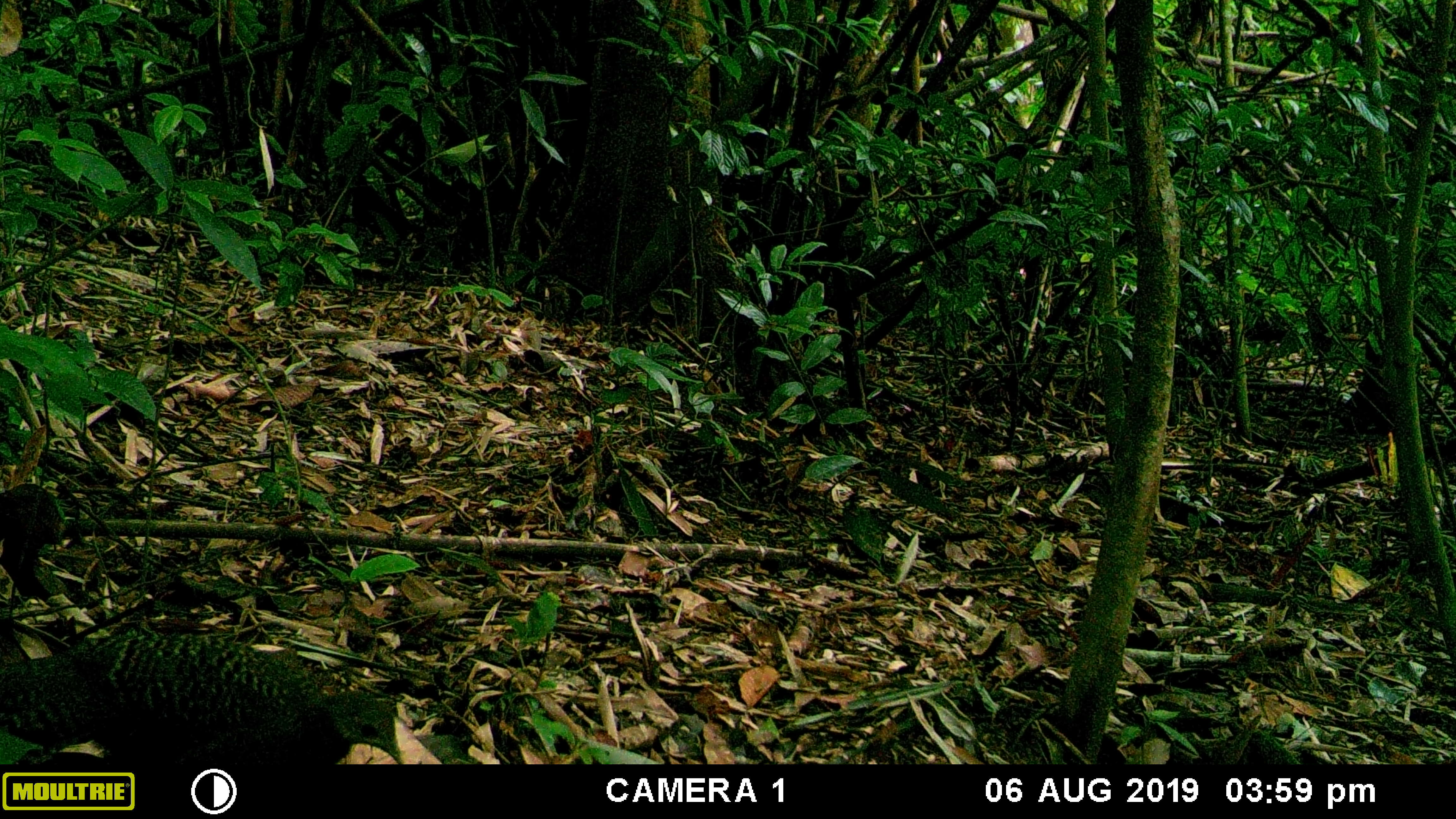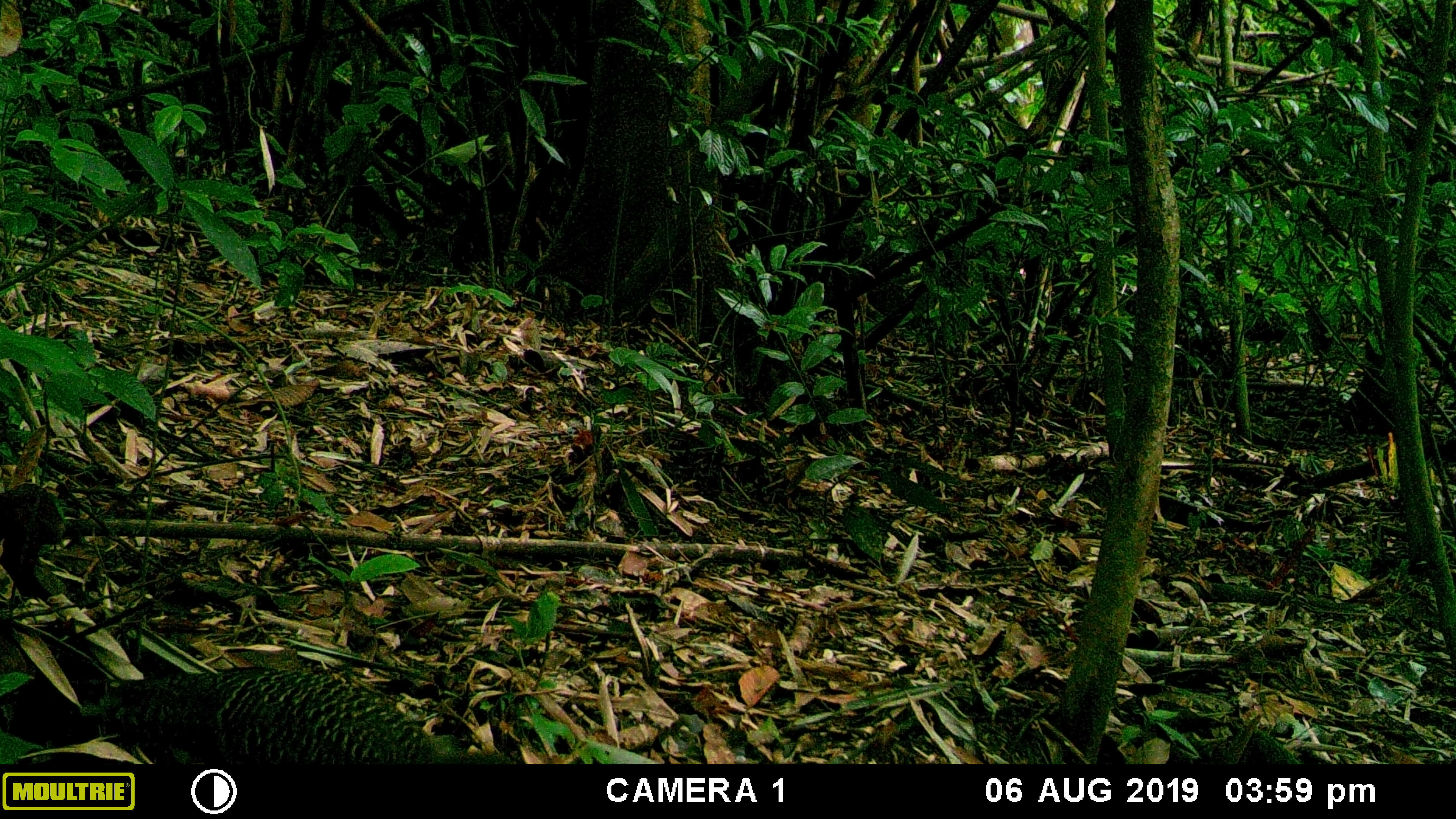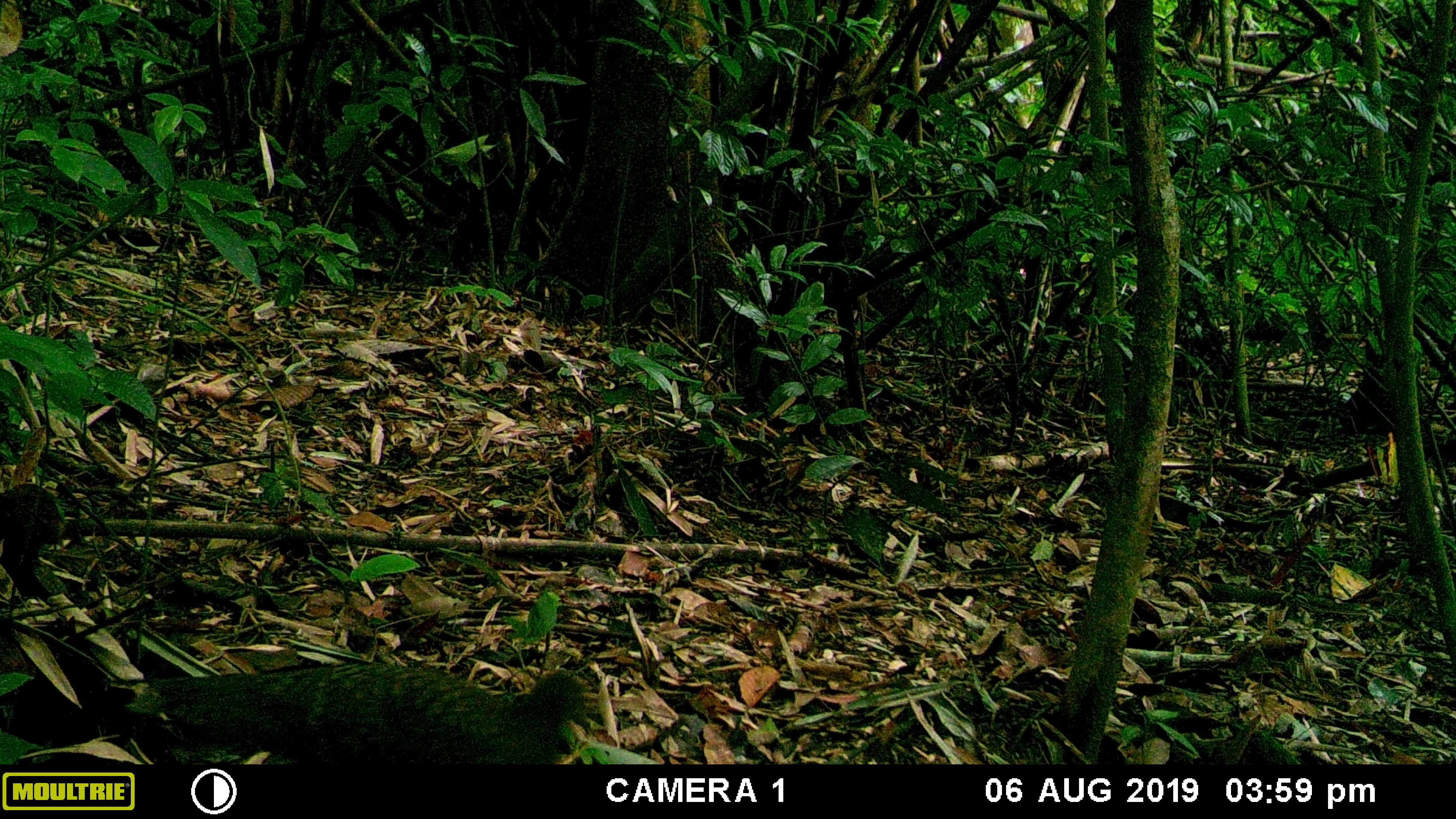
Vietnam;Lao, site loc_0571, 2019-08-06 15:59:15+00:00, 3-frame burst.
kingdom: Animalia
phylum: Chordata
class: Aves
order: Galliformes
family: Phasianidae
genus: Polyplectron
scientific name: Polyplectron bicalcaratum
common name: gray peacock-pheasant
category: grey peacock pheasant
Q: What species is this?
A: Grey peacock pheasant (gray peacock-pheasant) (Polyplectron bicalcaratum).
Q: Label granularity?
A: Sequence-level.